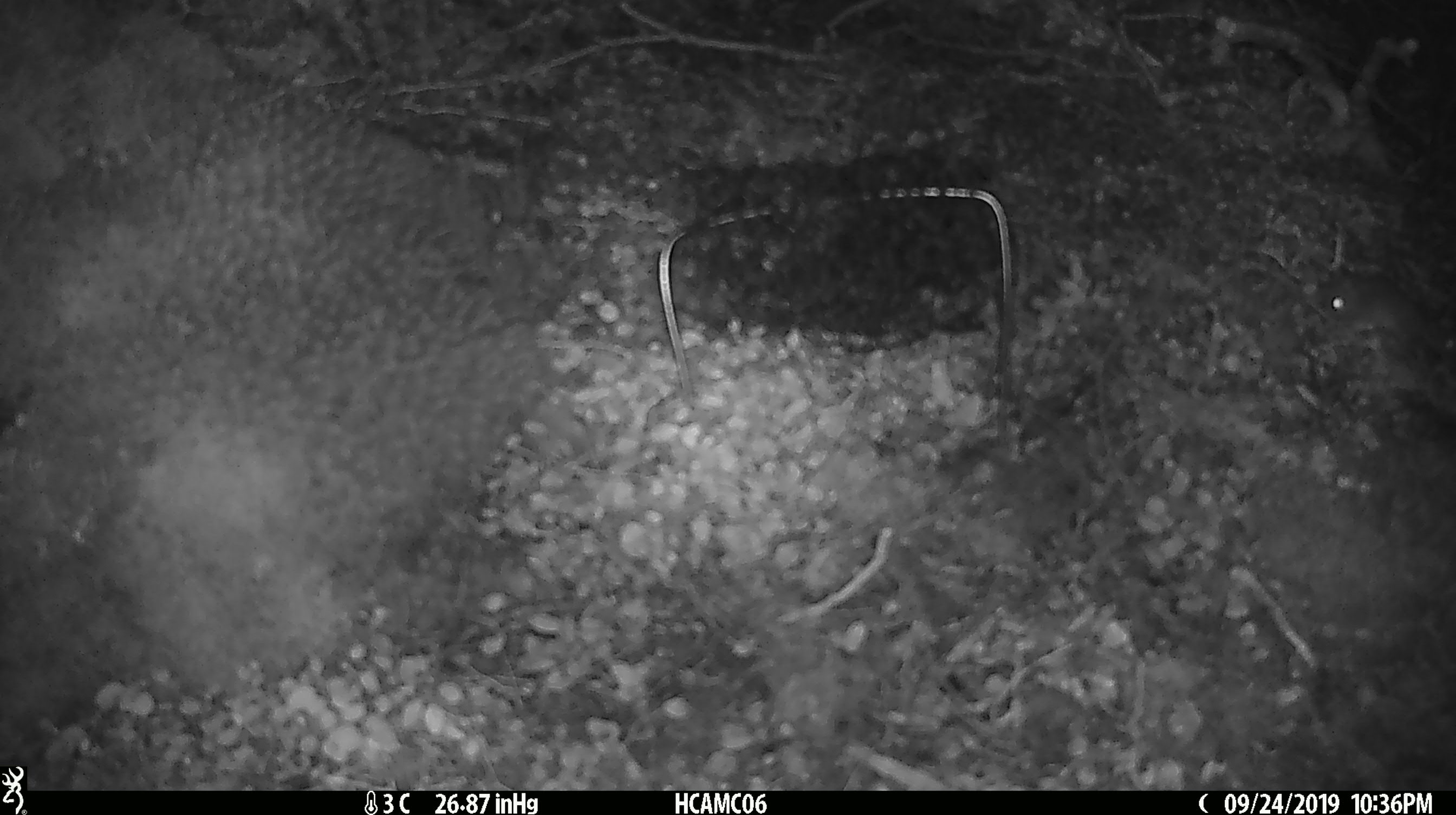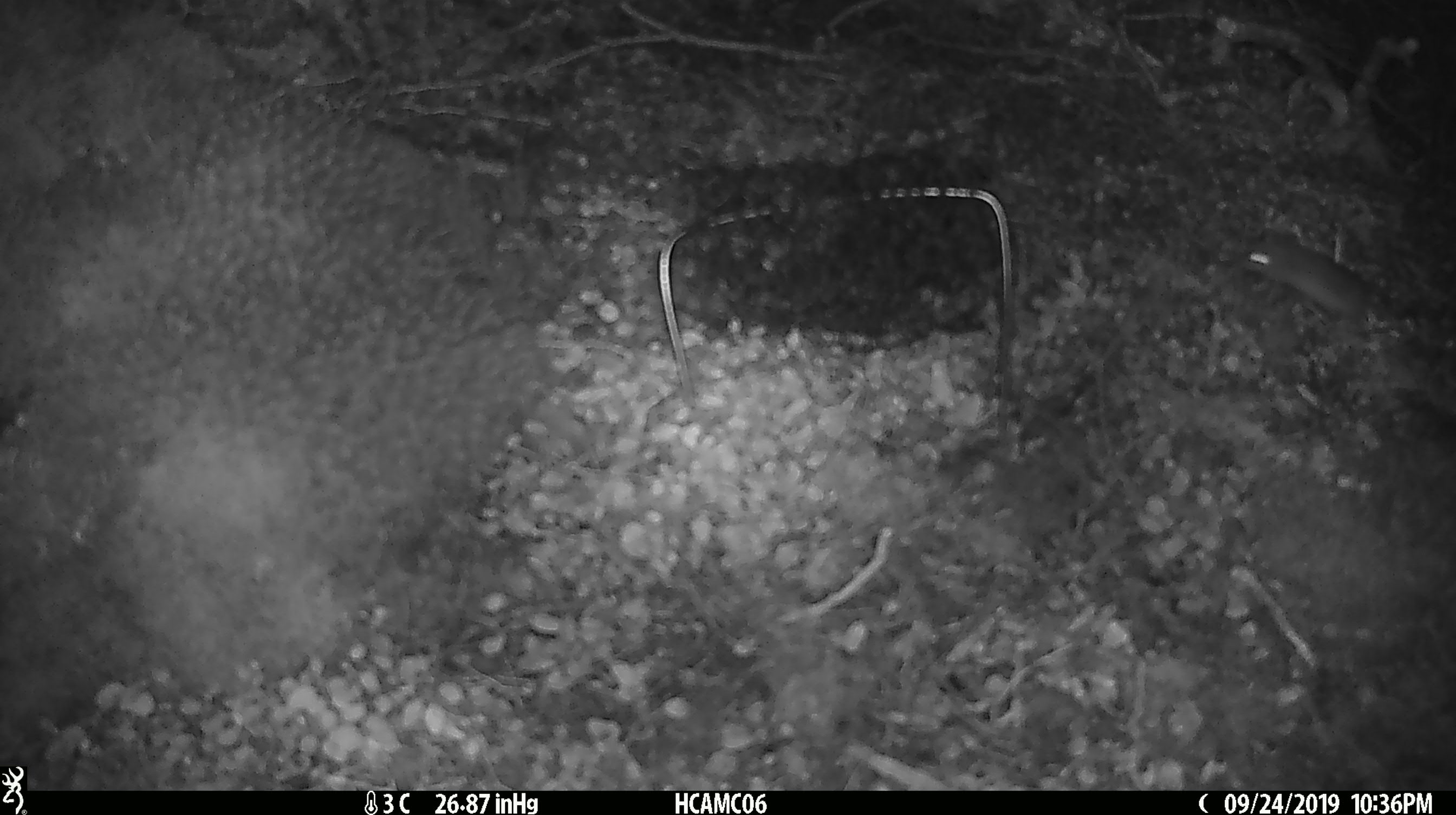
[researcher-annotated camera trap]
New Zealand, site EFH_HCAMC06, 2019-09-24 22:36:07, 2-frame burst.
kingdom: Animalia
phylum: Chordata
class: Mammalia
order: Rodentia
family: Muridae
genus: Mus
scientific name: Mus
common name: mouse